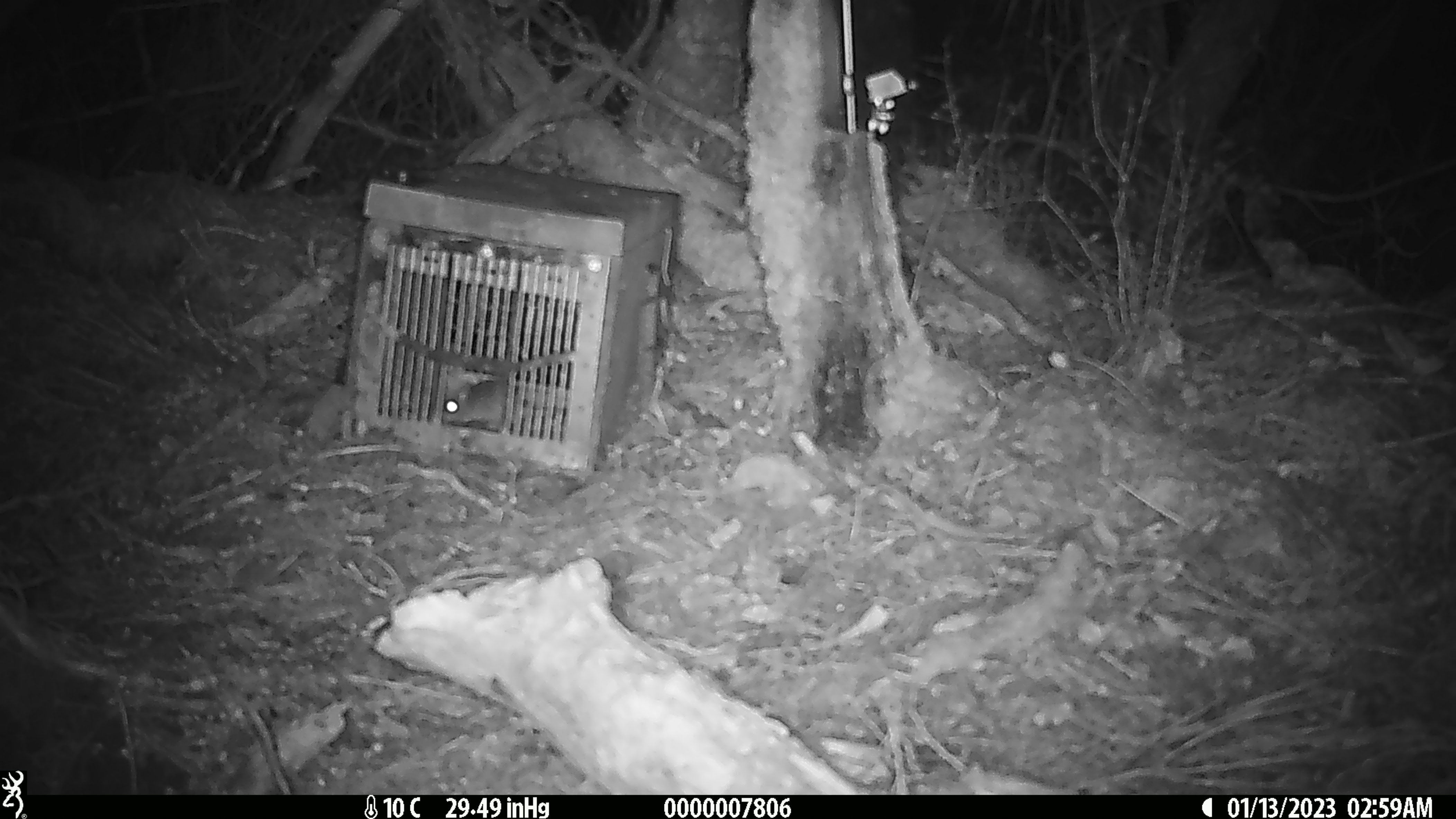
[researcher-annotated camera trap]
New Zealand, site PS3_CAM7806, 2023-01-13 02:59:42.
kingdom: Animalia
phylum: Chordata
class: Mammalia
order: Rodentia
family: Muridae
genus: Mus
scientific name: Mus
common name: mouse